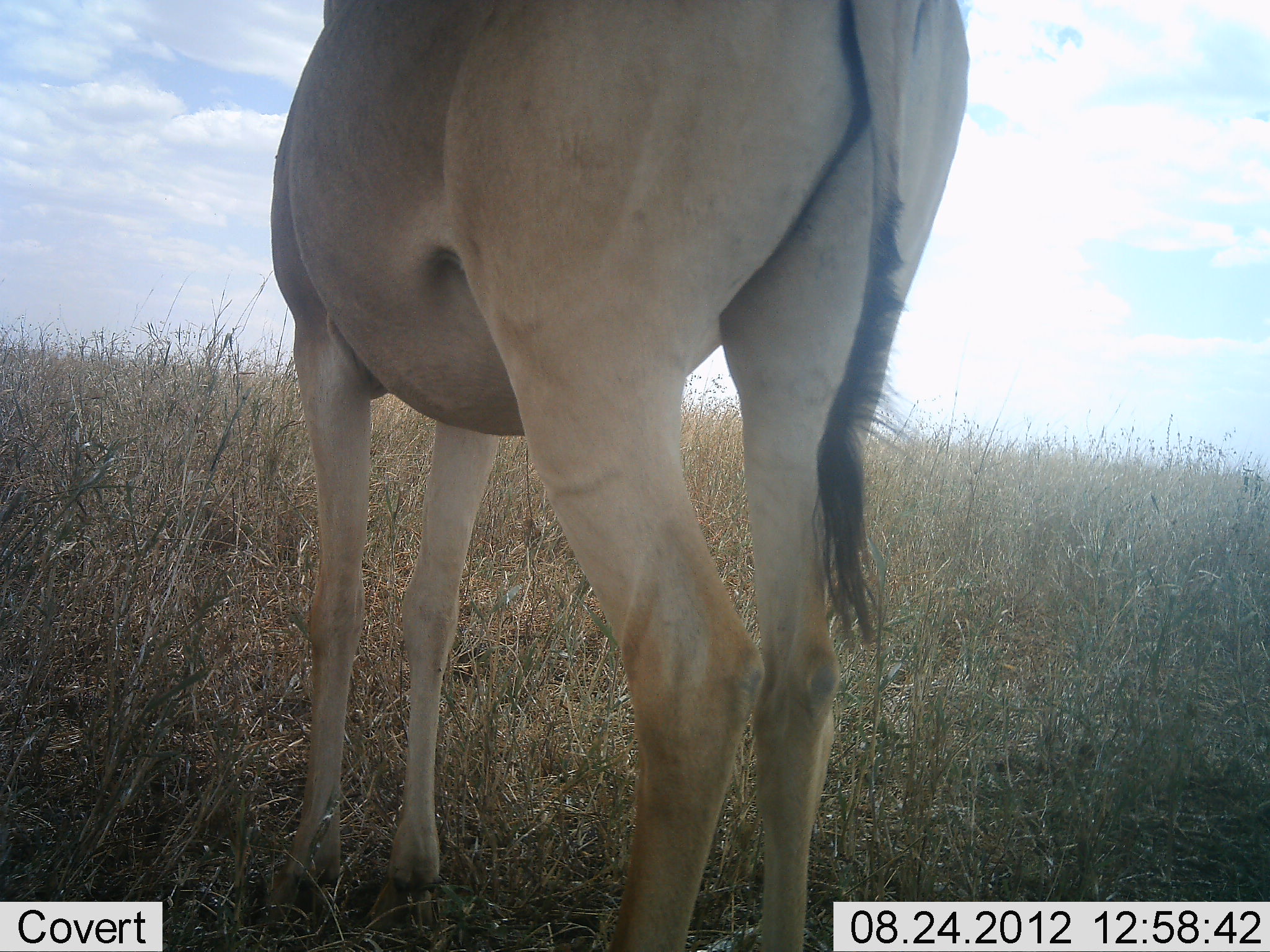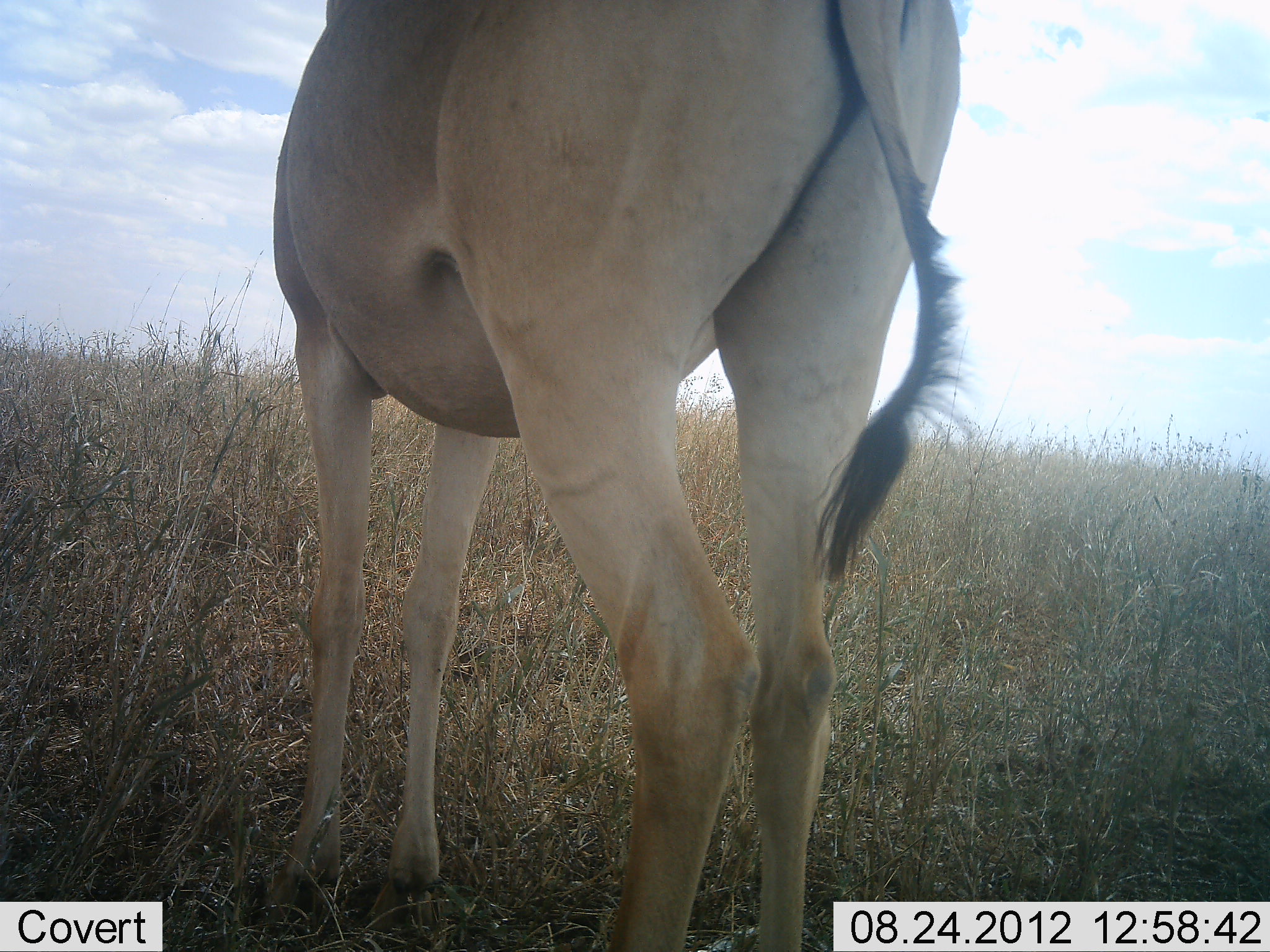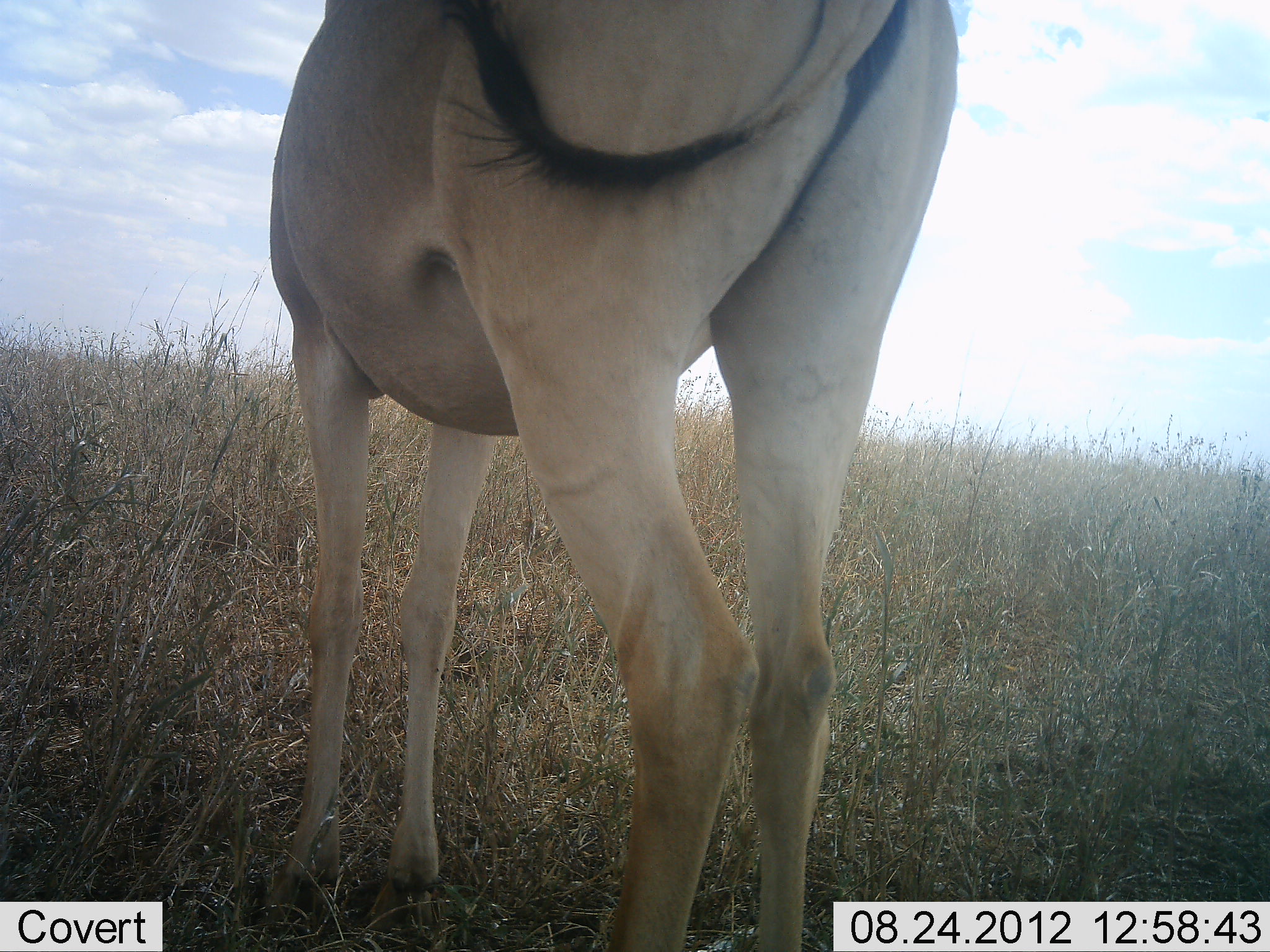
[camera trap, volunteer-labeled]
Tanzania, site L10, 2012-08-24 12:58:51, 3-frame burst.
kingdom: Animalia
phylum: Chordata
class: Mammalia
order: Artiodactyla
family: Bovidae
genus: Alcelaphus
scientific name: Alcelaphus buselaphus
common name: hartebeest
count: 1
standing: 100%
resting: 0%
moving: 0%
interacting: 0%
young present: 0%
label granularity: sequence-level